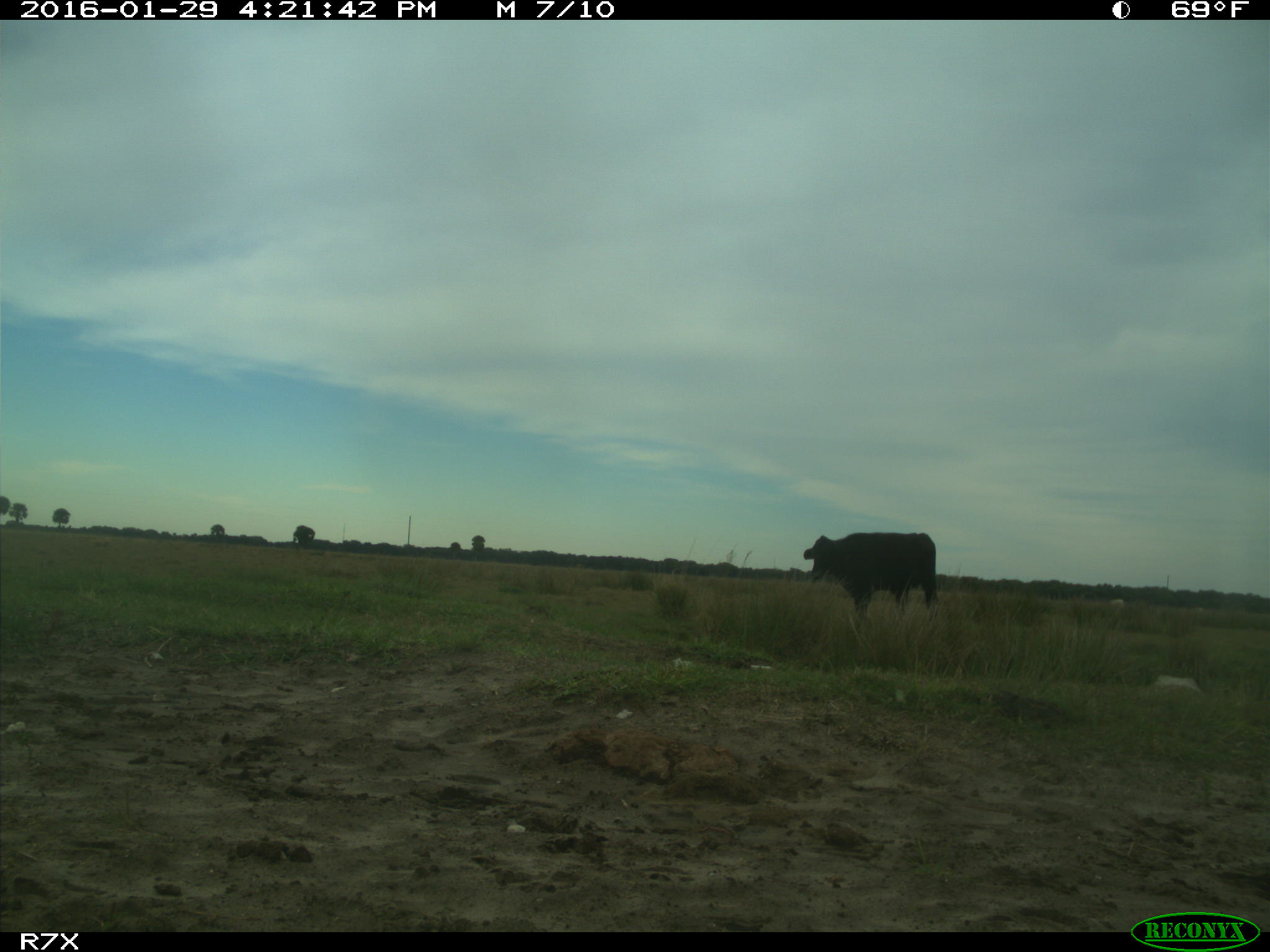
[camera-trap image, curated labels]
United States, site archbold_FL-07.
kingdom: Animalia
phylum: Chordata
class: Mammalia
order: Artiodactyla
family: Bovidae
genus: Bos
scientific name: Bos taurus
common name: domestic cow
Bos taurus (domestic cow).